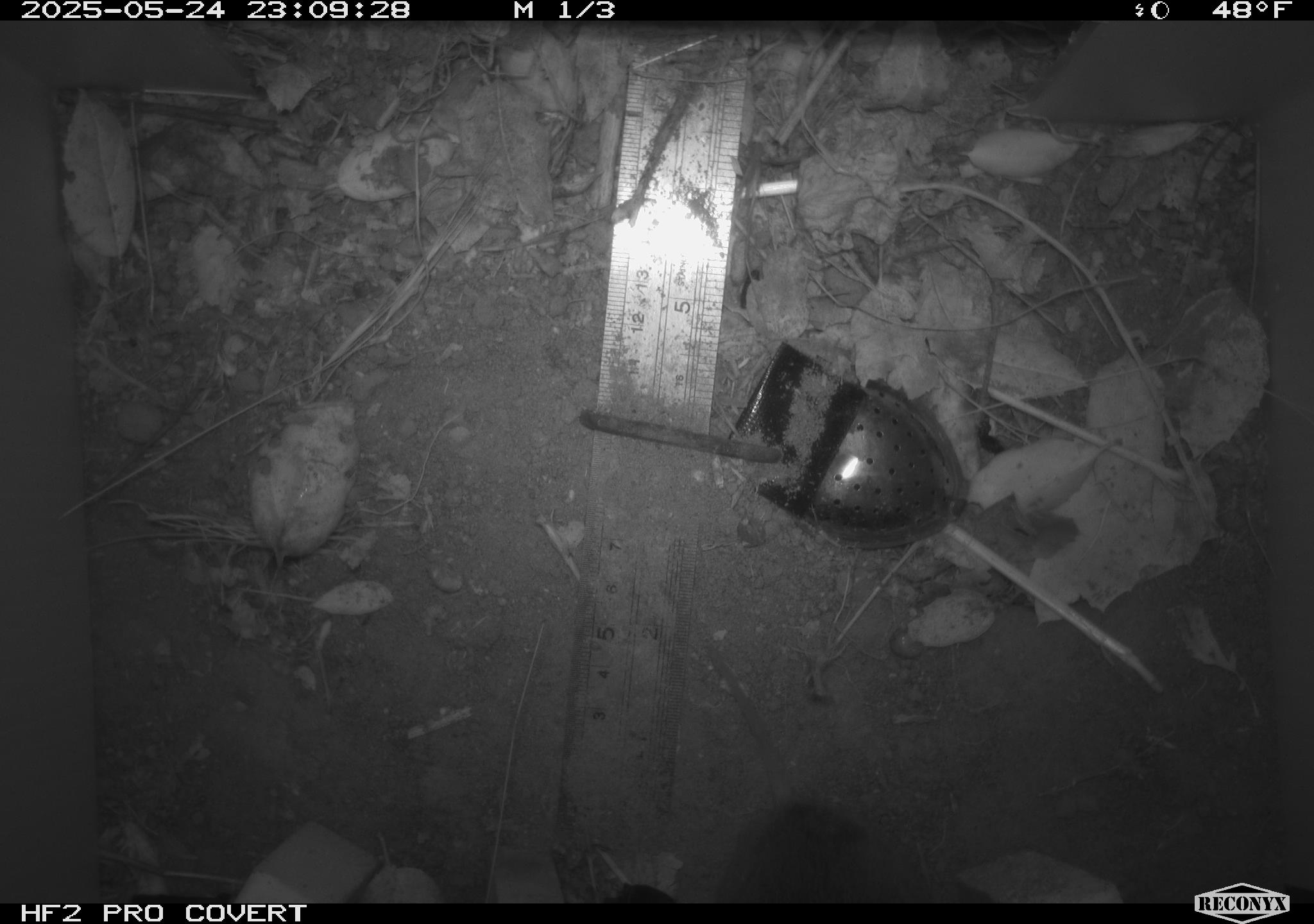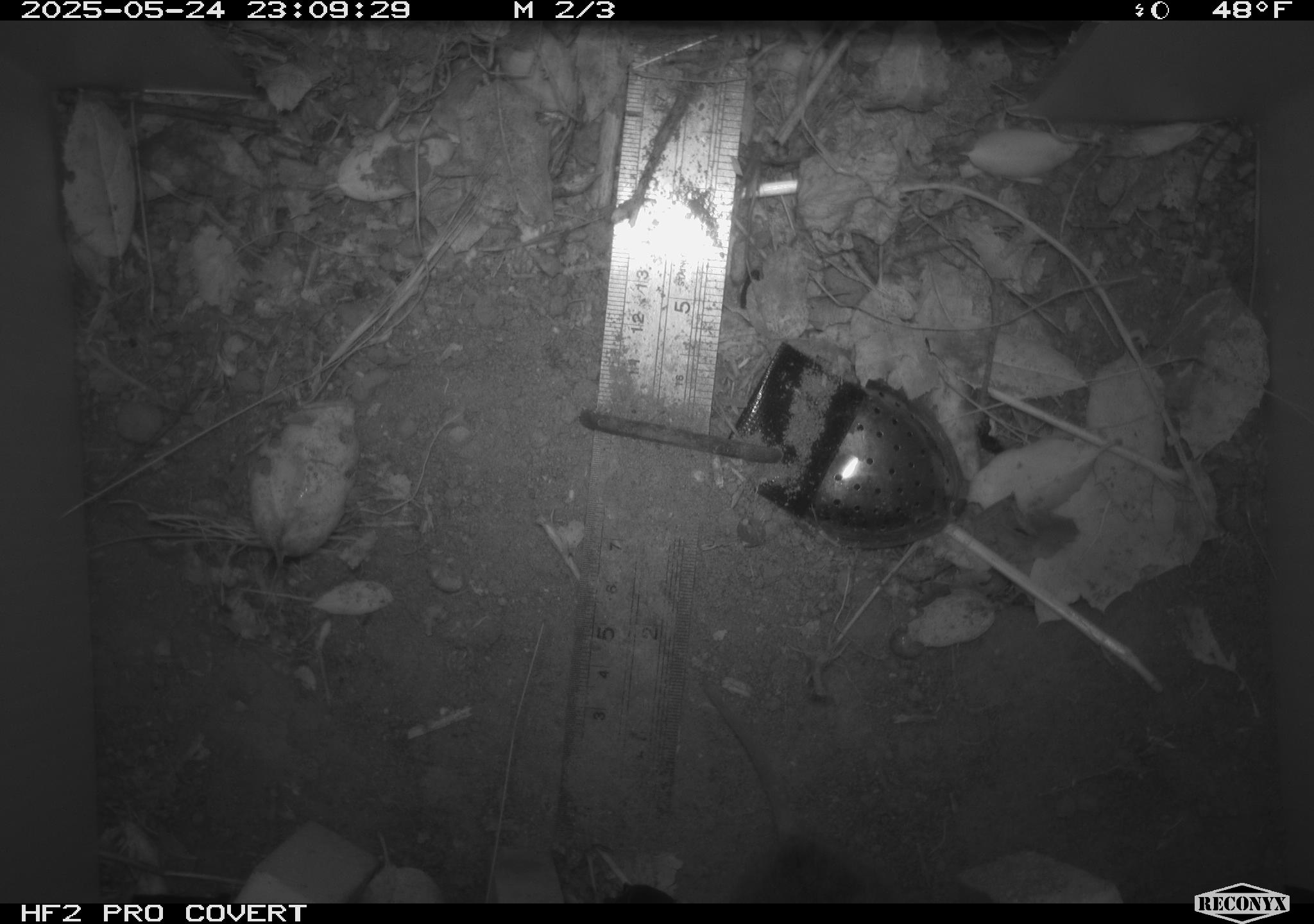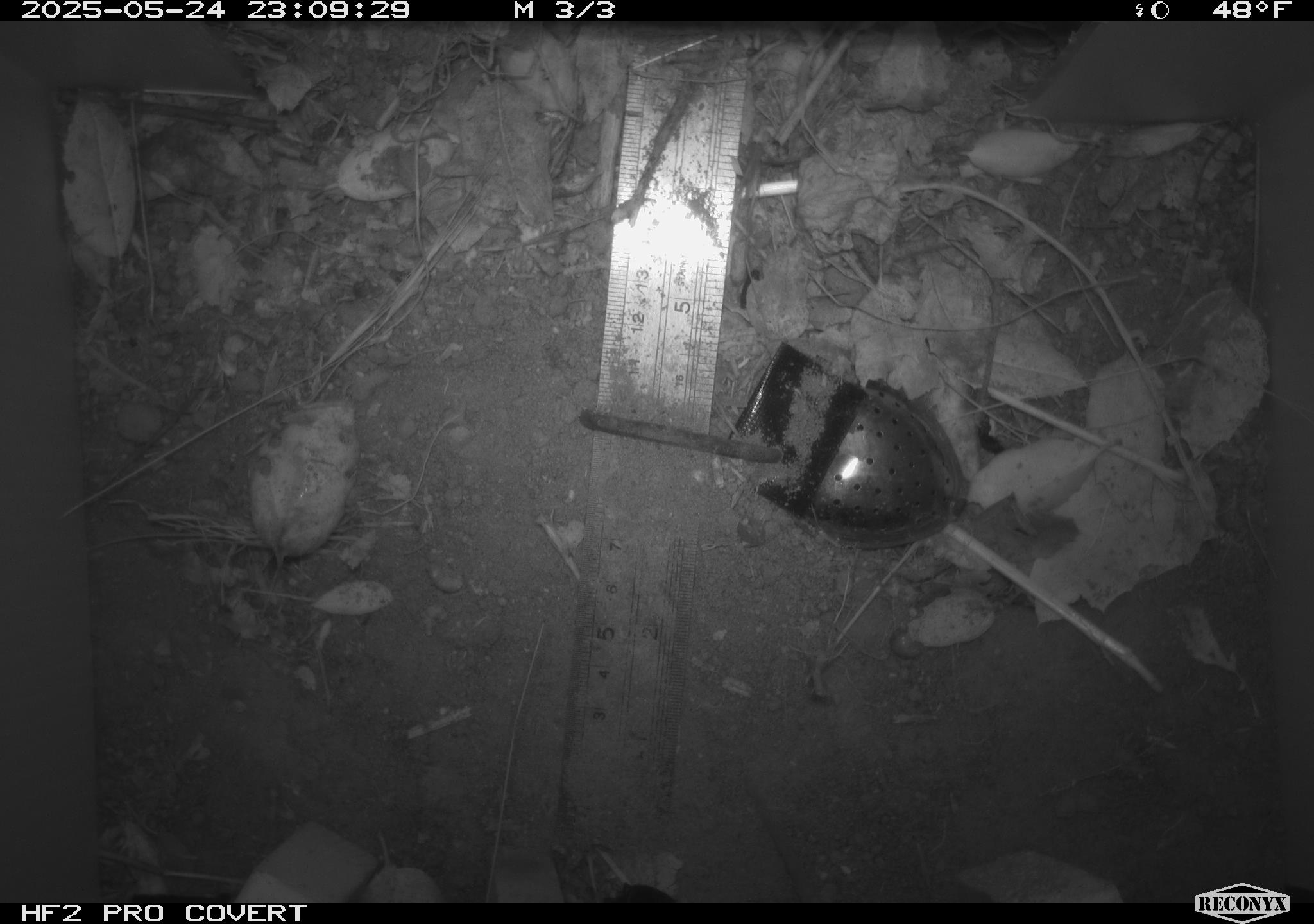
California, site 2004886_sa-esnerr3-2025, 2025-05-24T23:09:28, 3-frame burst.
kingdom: Animalia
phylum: Chordata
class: Mammalia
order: Rodentia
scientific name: Rodentia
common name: rodent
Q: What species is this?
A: Rodent (Rodentia).